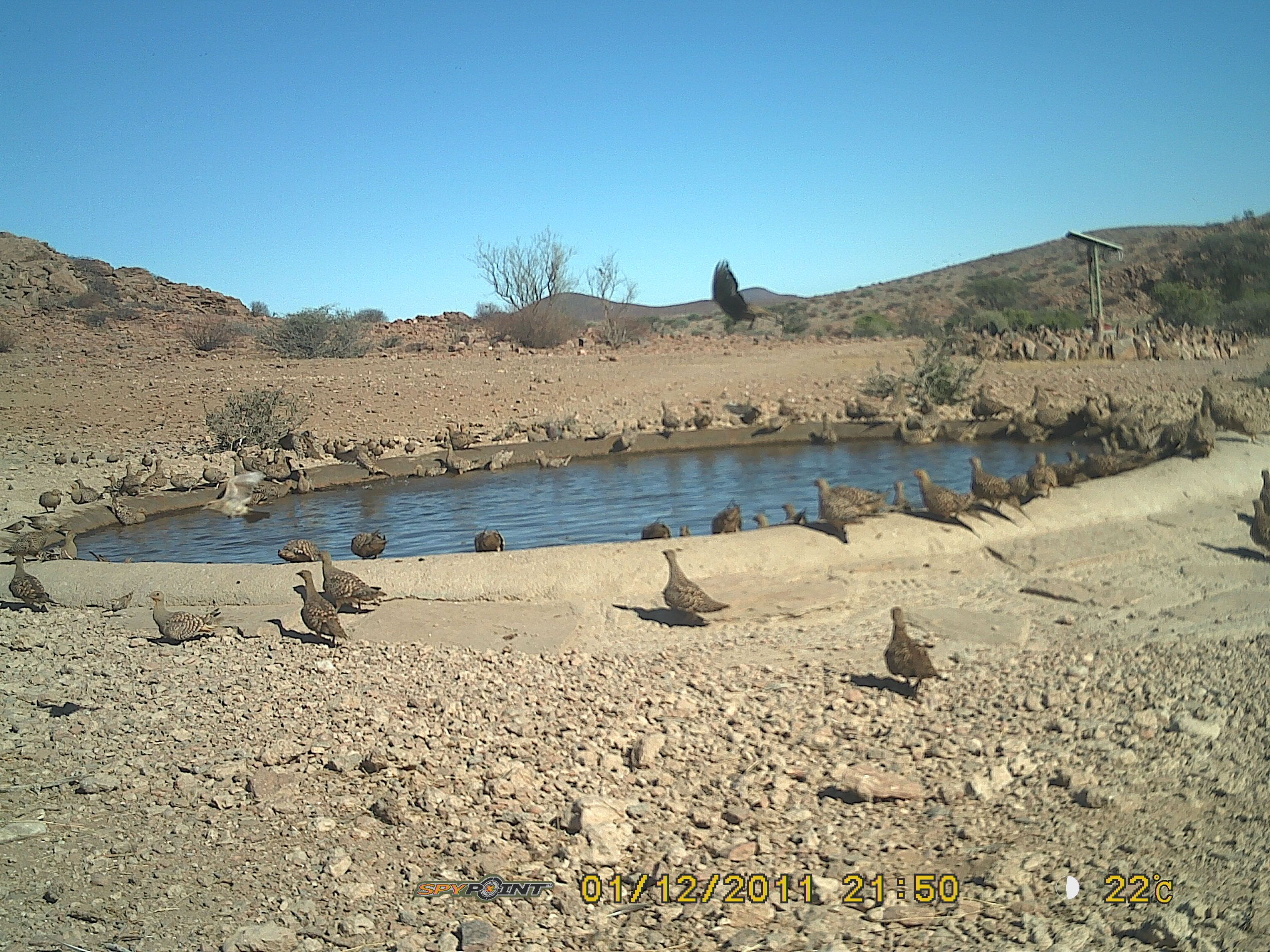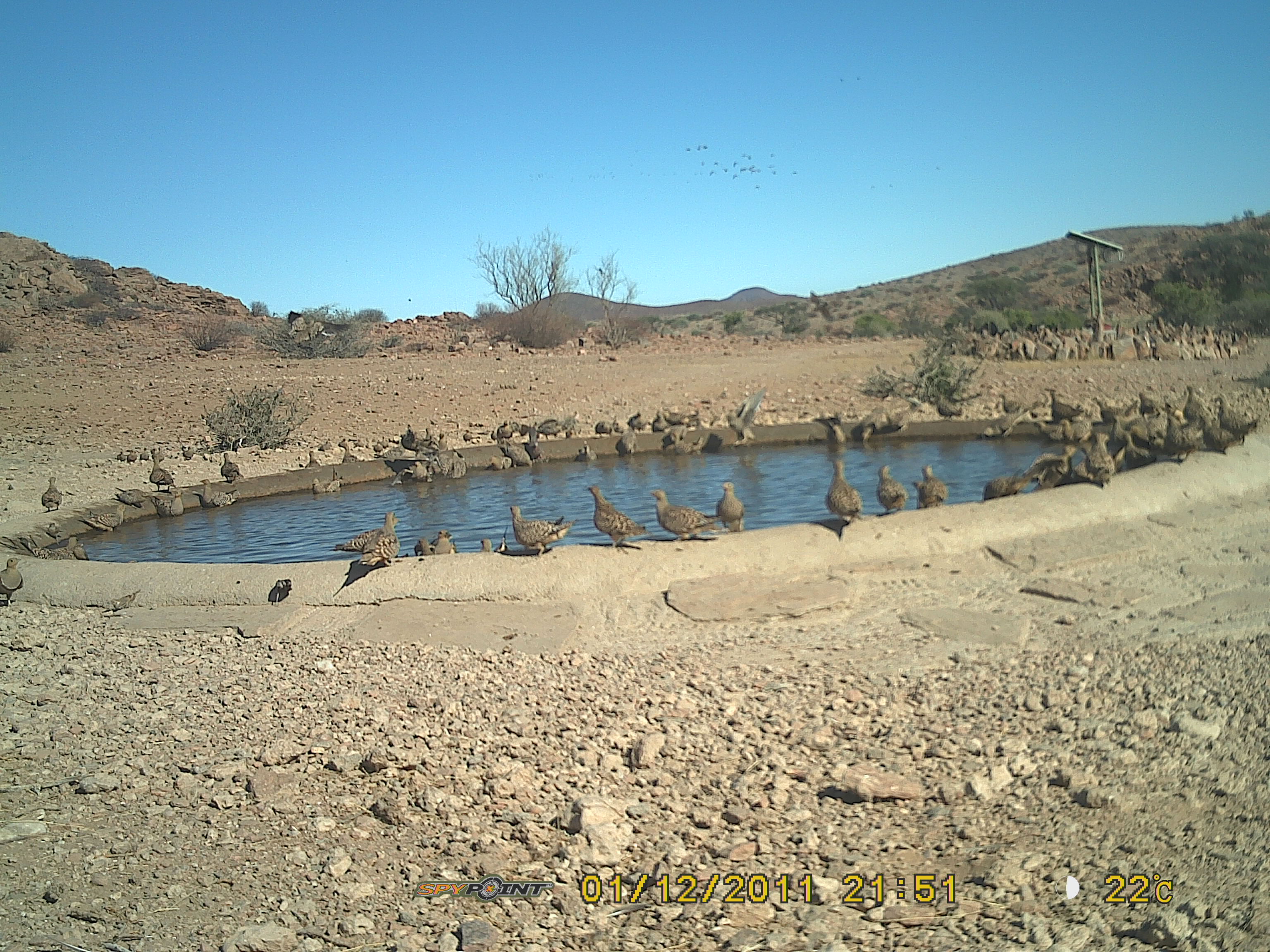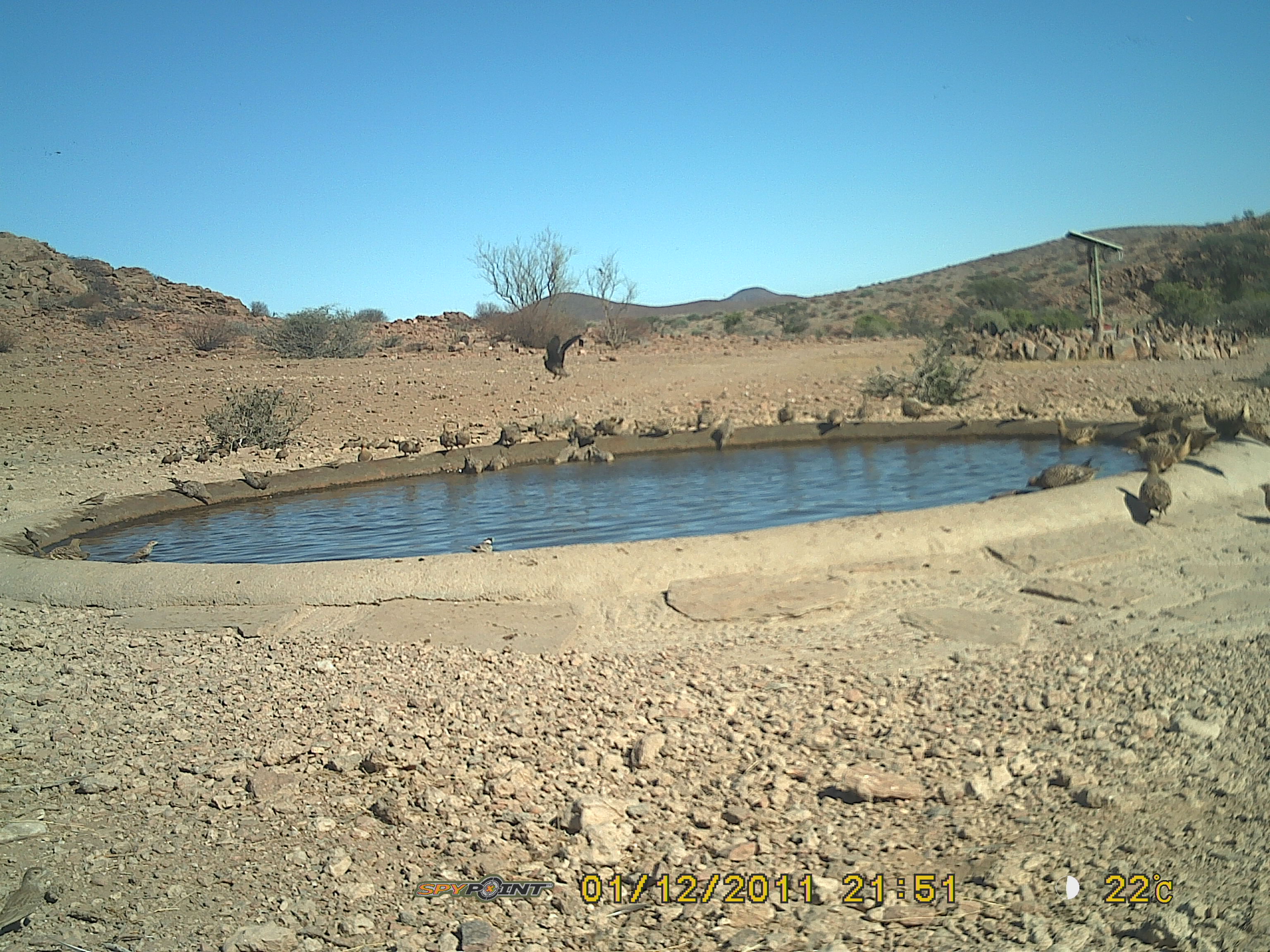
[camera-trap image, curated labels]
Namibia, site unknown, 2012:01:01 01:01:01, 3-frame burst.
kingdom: Animalia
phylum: Chordata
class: Aves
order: Pterocliformes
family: Pteroclidae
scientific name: Pteroclidae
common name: sandgrouse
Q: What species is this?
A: Pteroclidae (sandgrouse).